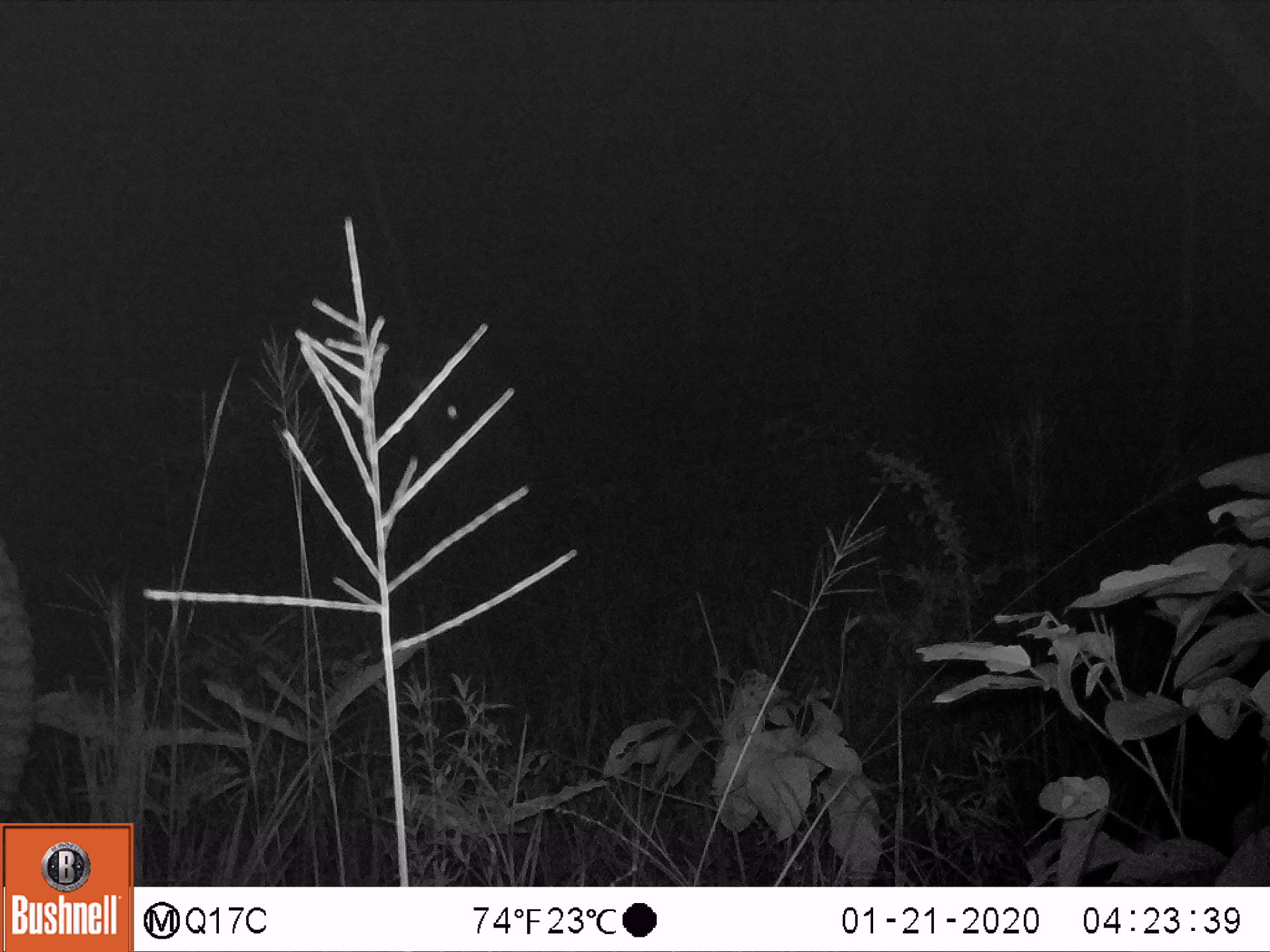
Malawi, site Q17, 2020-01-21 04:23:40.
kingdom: Animalia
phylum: Chordata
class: Mammalia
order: Artiodactyla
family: Bovidae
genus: Hippotragus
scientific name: Hippotragus niger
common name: sable antelope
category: sable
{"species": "sable (sable antelope) (Hippotragus niger)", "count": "1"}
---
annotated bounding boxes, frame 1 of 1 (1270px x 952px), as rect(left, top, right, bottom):
sable: rect(1, 539, 43, 819)